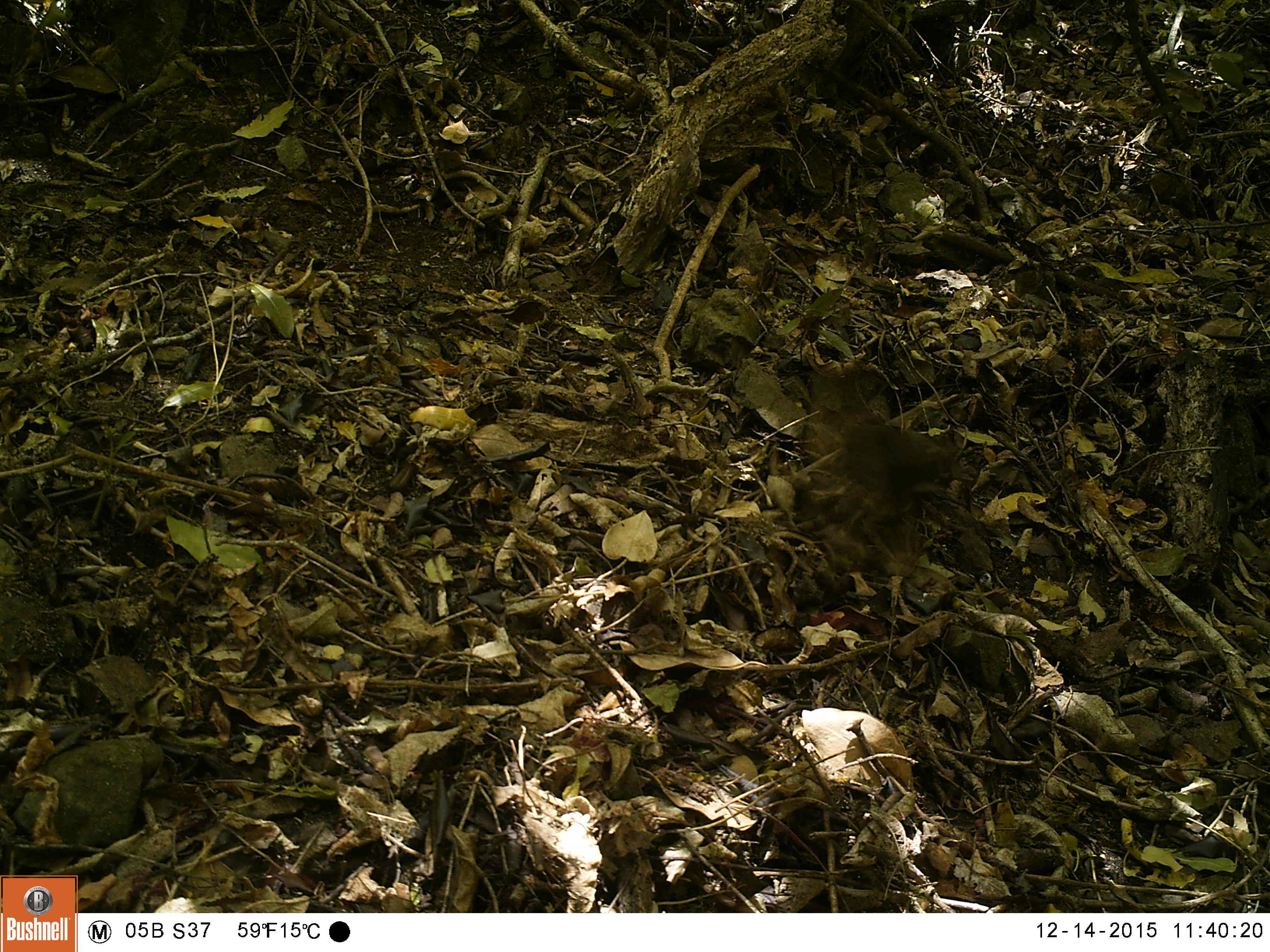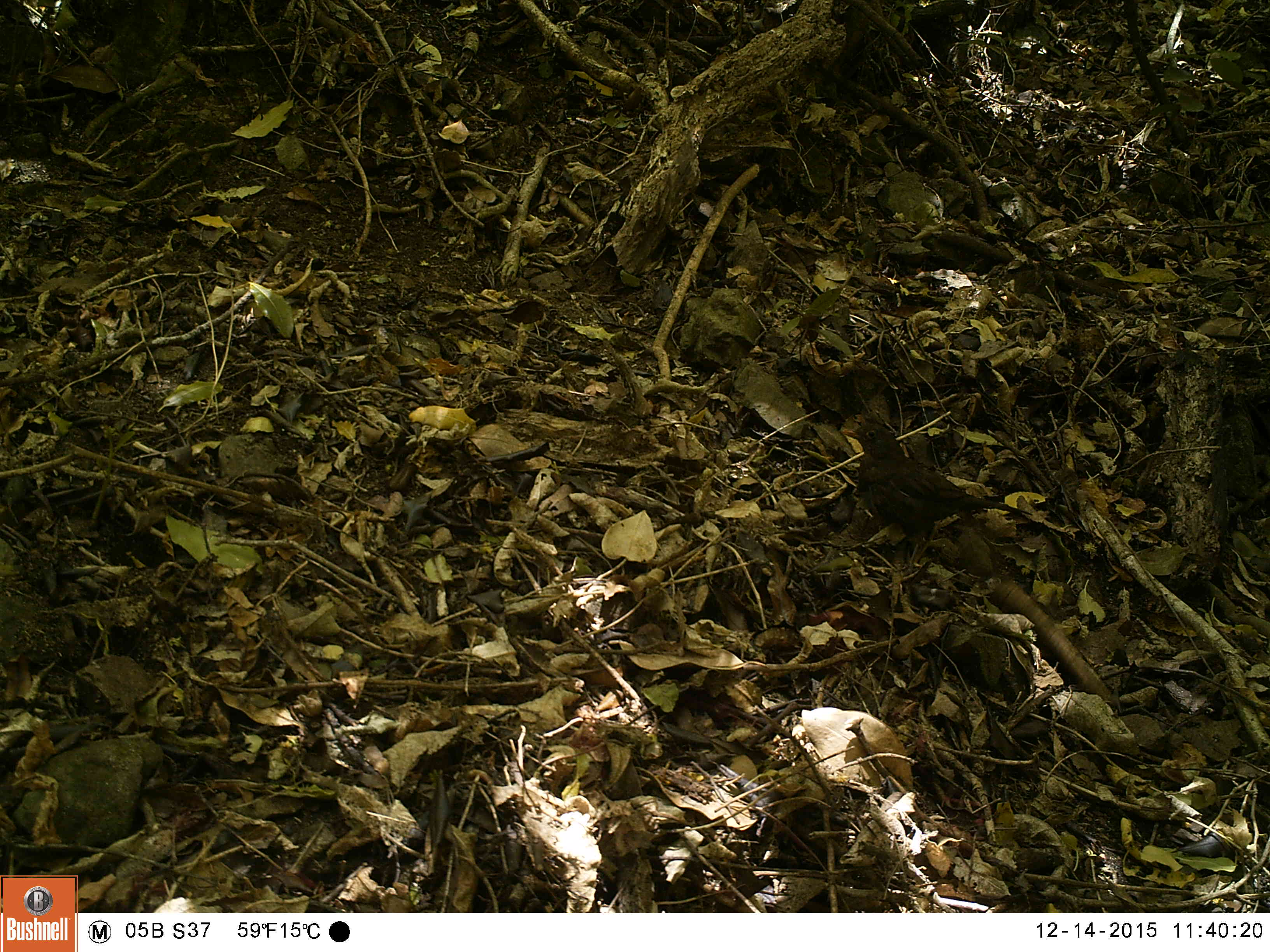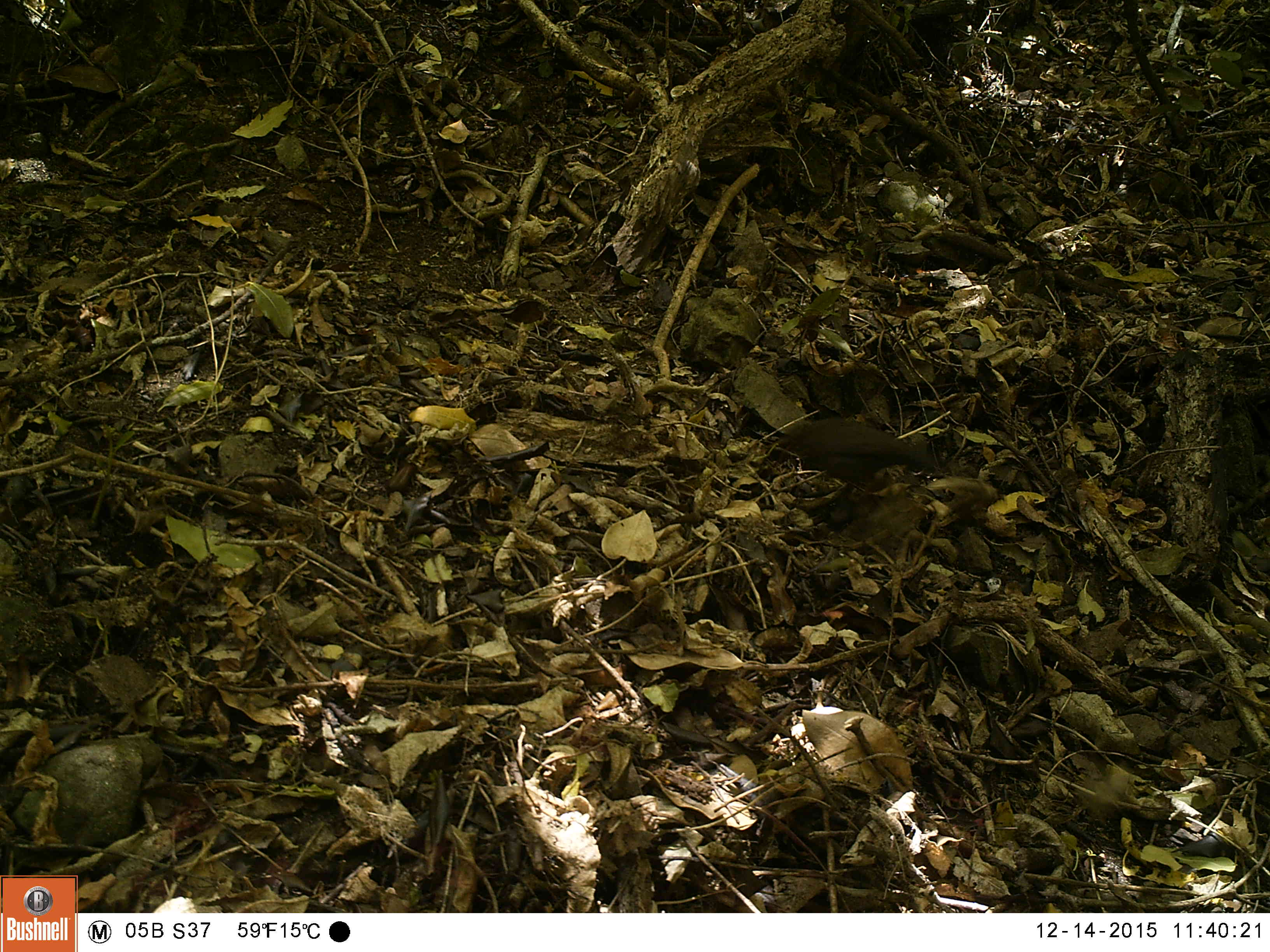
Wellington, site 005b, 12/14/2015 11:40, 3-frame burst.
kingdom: Animalia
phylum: Chordata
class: Aves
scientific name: Aves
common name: bird